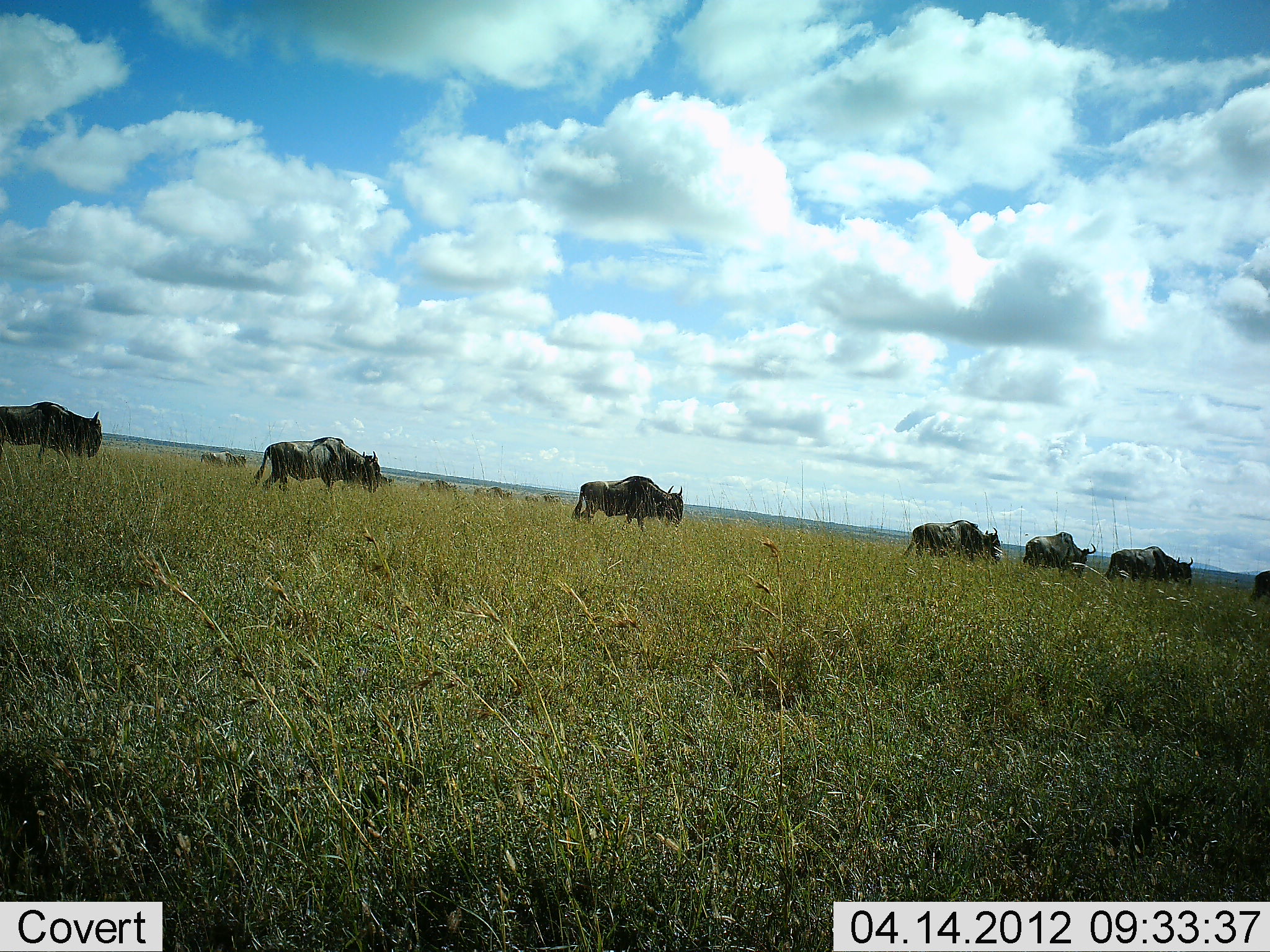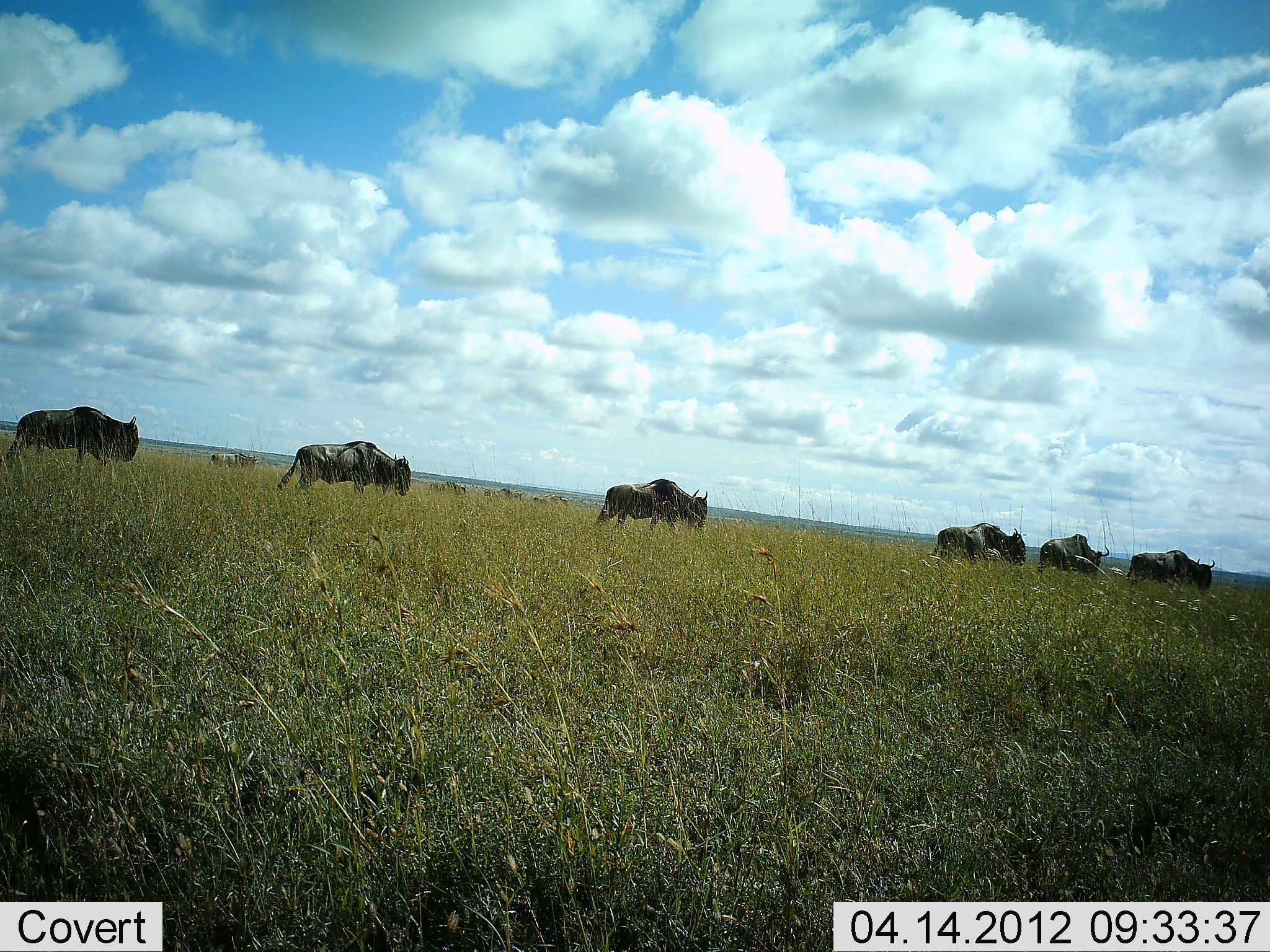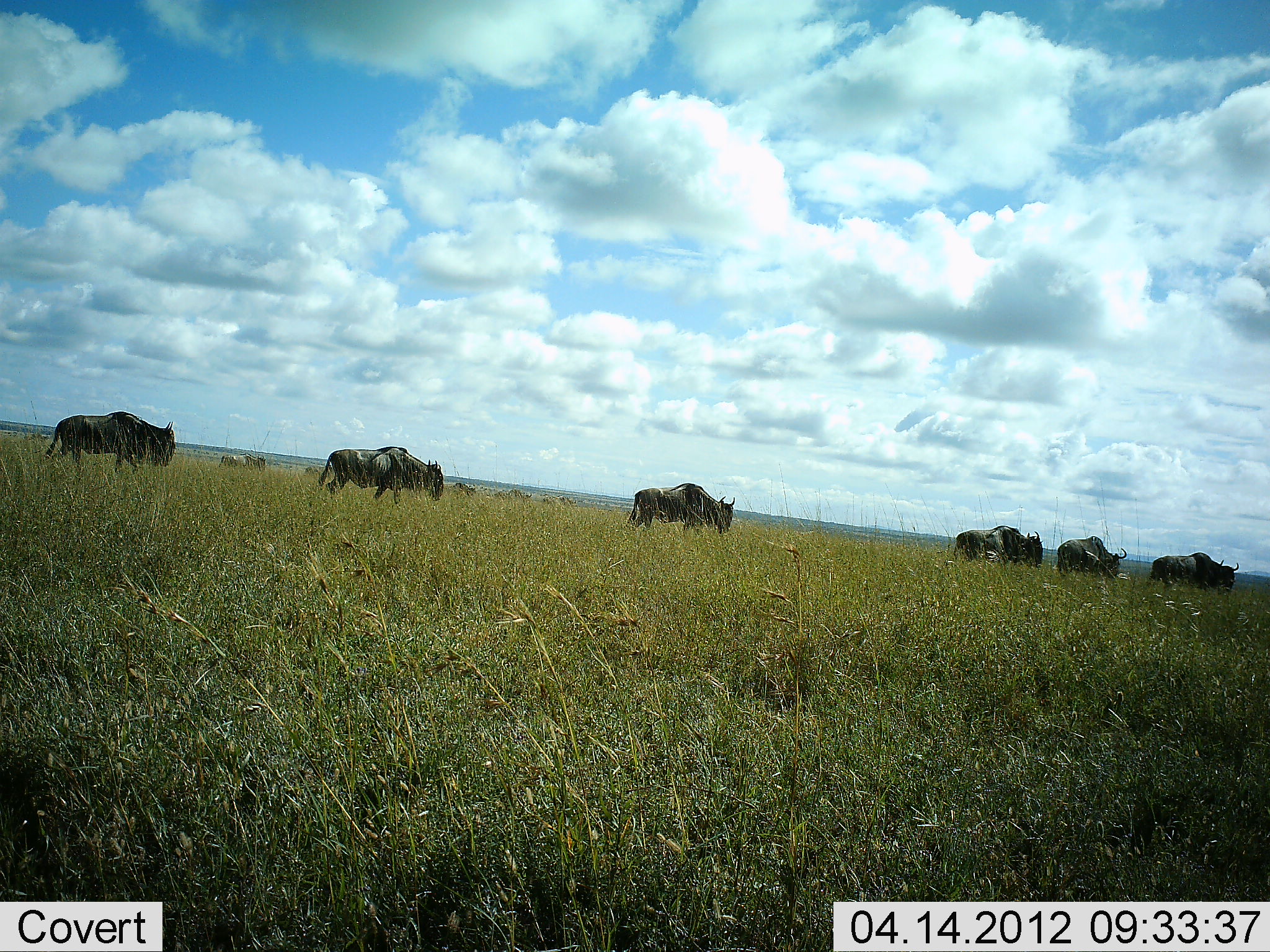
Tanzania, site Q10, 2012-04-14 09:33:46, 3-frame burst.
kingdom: Animalia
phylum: Chordata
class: Mammalia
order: Artiodactyla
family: Bovidae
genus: Connochaetes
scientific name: Connochaetes taurinus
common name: blue wildebeest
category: wildebeest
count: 11-50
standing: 8%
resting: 0%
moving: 96%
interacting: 0%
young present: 0%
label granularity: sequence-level